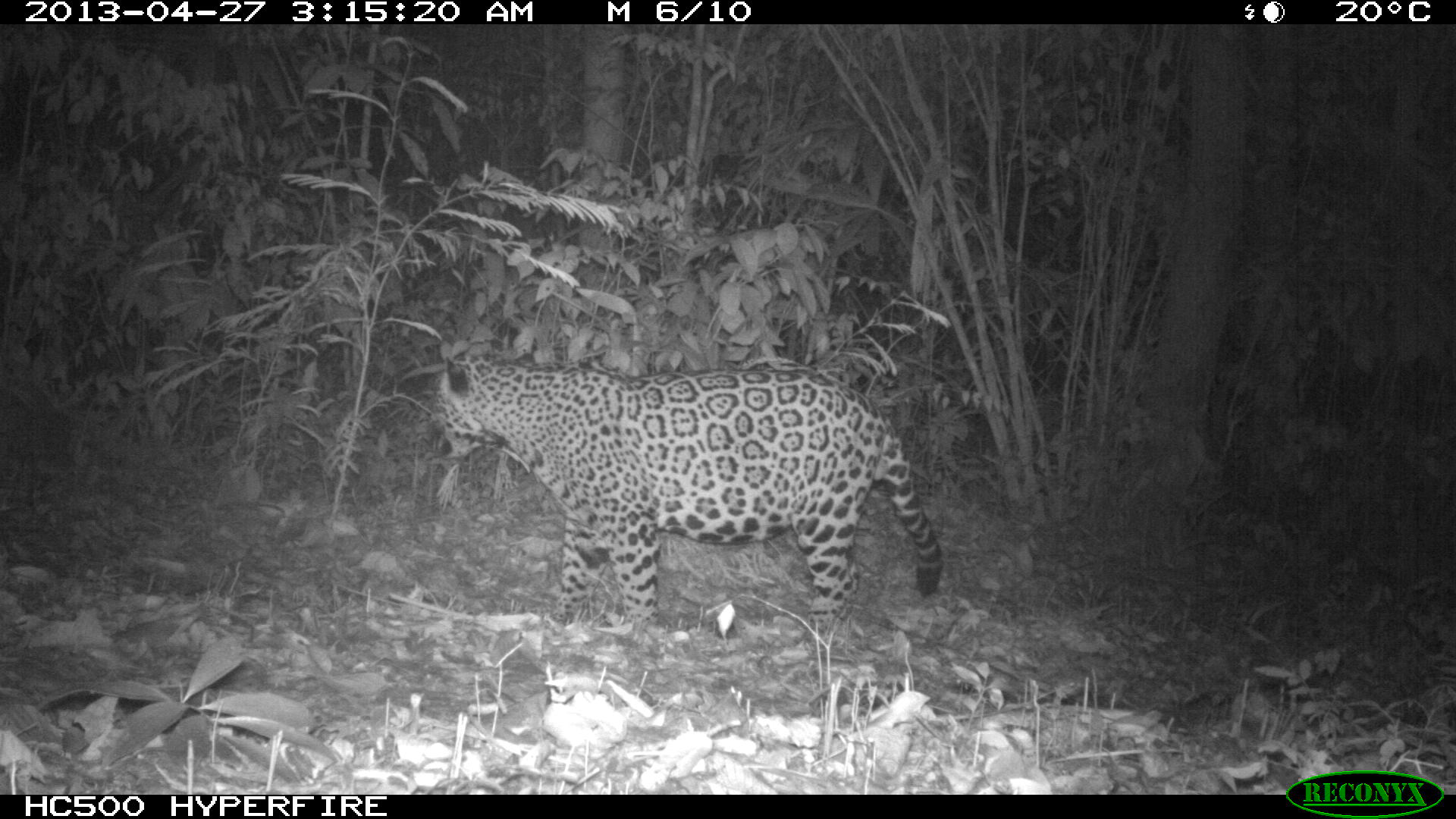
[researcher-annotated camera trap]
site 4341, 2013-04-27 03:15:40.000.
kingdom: Animalia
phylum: Chordata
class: Mammalia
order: Carnivora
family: Felidae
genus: Panthera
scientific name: Panthera onca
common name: jaguar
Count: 1.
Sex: male.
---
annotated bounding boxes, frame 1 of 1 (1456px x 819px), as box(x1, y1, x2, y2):
panthera onca: box(429, 349, 943, 626)